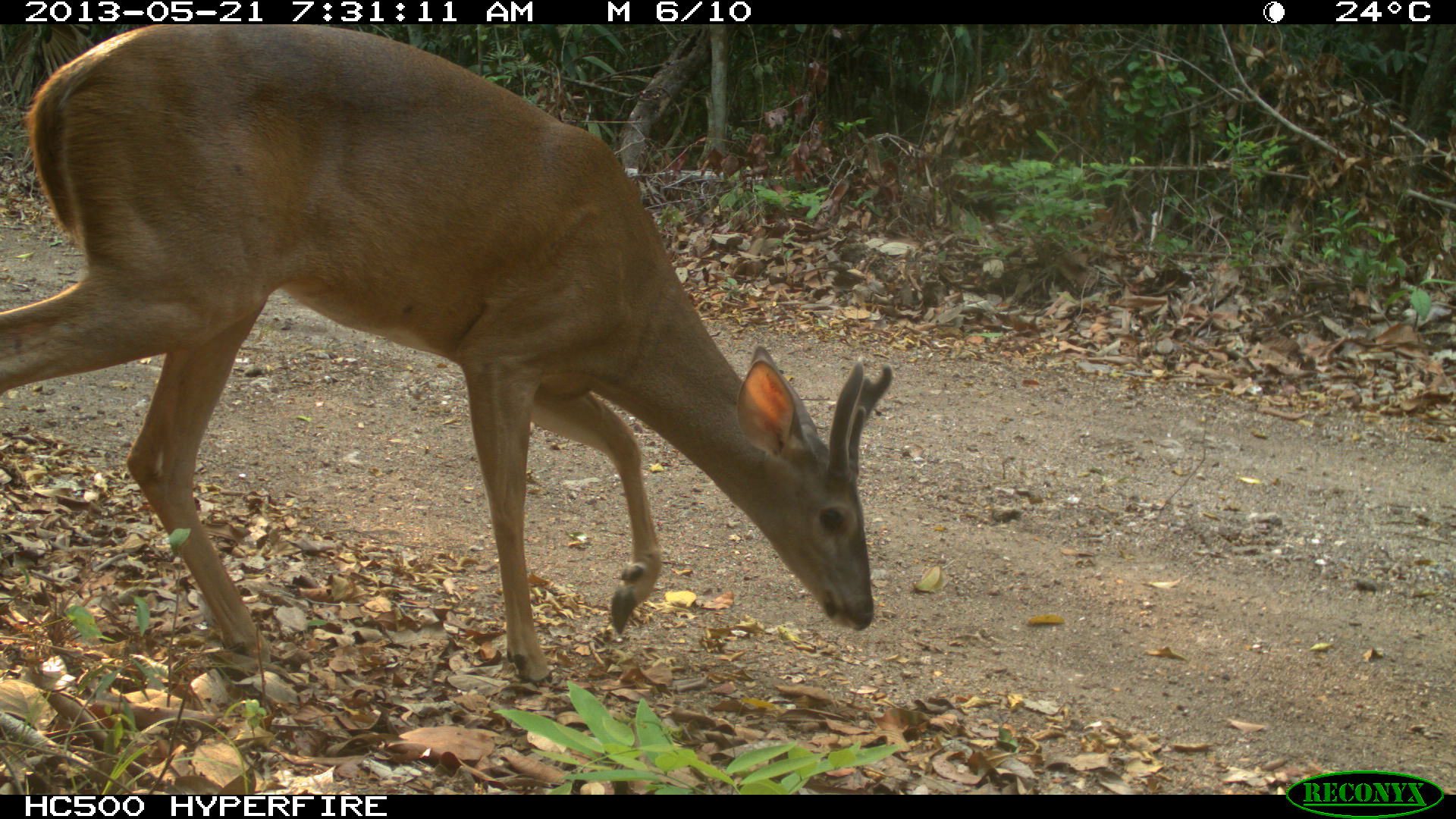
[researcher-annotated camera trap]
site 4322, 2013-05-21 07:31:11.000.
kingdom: Animalia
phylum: Chordata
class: Mammalia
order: Artiodactyla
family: Cervidae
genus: Odocoileus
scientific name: Odocoileus virginianus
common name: white-tailed deer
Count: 1.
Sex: male.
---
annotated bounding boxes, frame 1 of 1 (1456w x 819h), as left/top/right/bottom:
odocoileus virginianus: 0/24/891/685